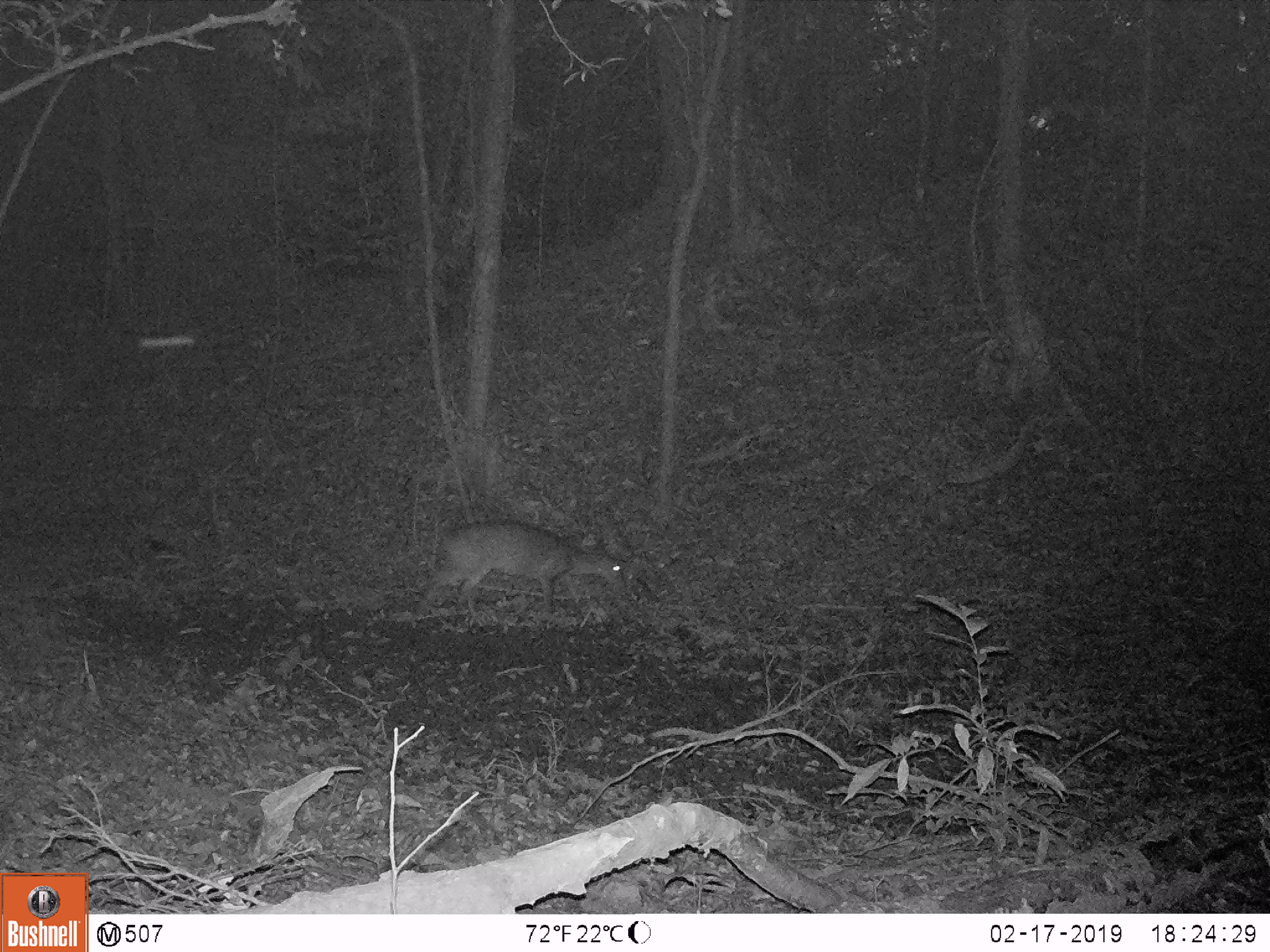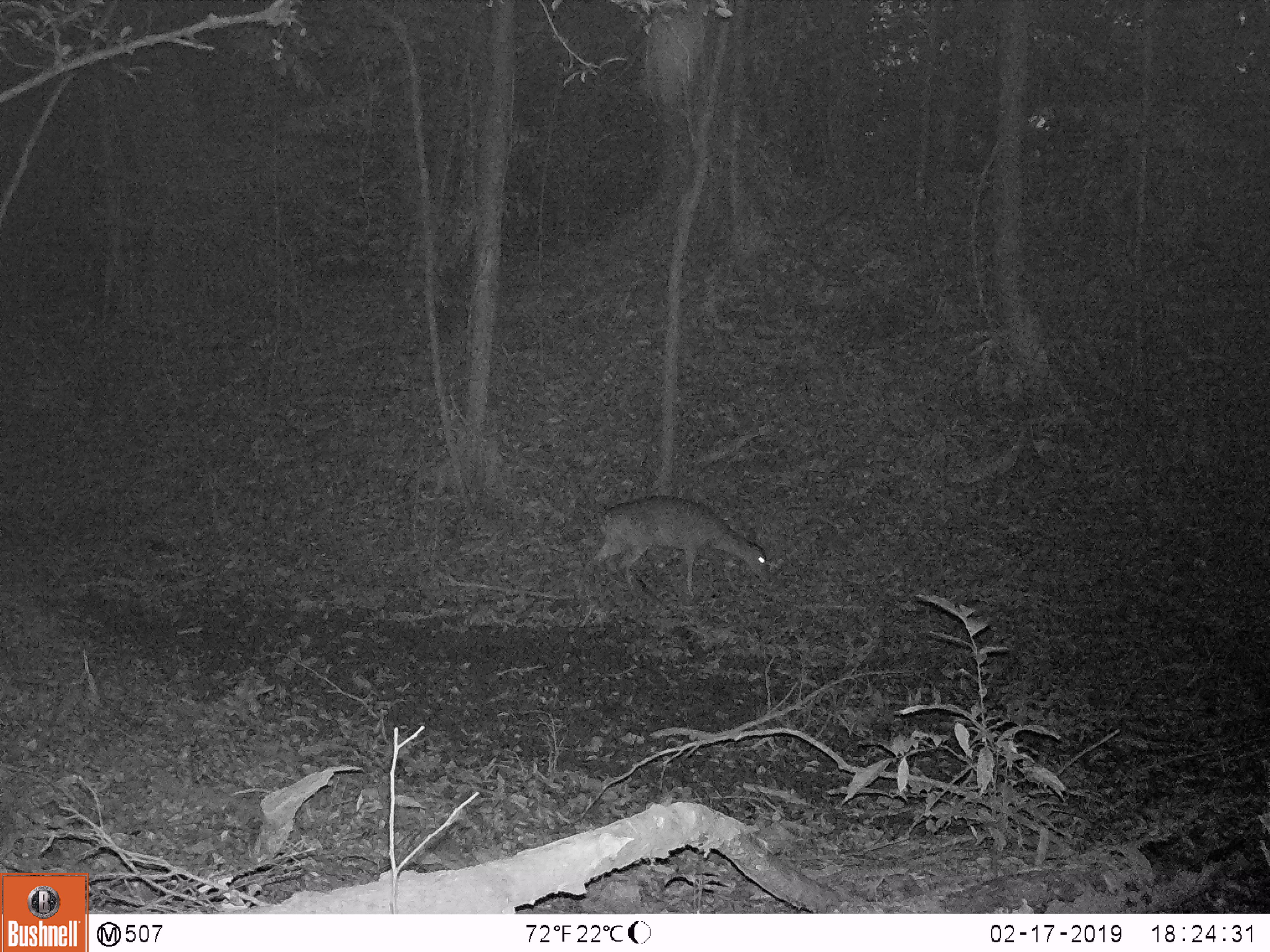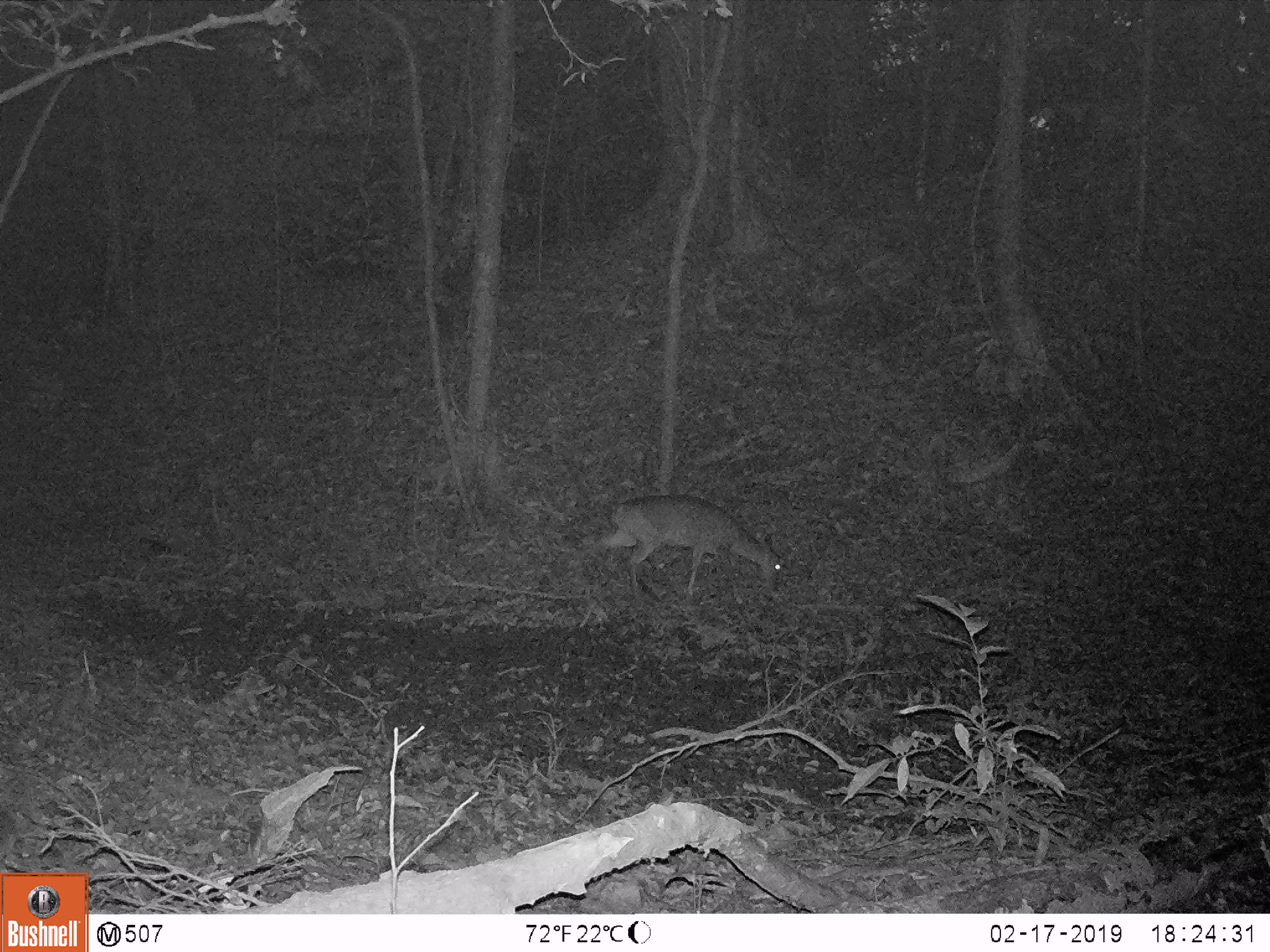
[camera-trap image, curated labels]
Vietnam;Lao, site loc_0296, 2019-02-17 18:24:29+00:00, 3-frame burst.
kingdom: Animalia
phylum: Chordata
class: Mammalia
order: Artiodactyla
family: Cervidae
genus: Muntiacus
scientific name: Muntiacus vuquangensis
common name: large-antlered muntjac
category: large antlered muntjac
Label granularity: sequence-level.